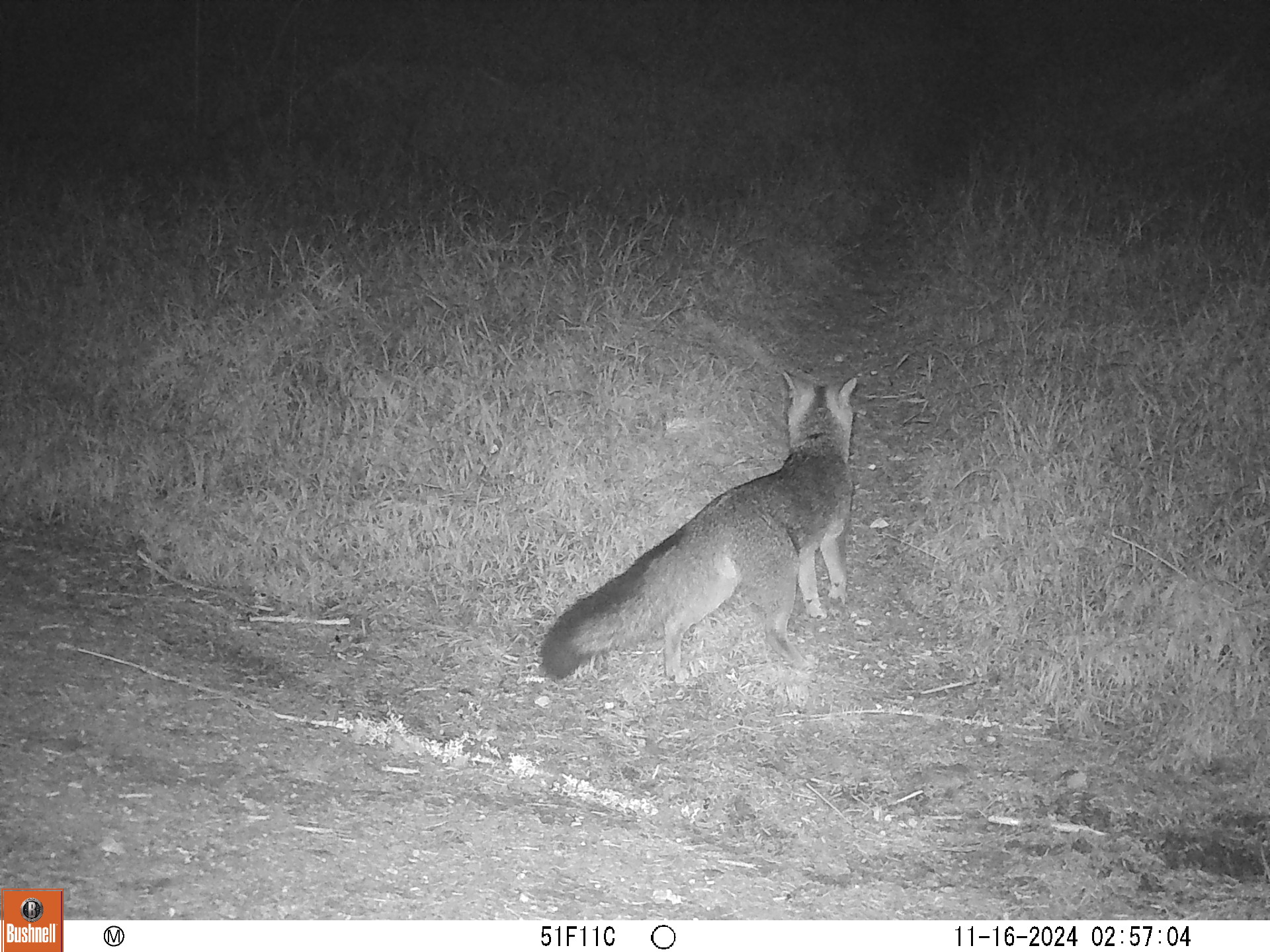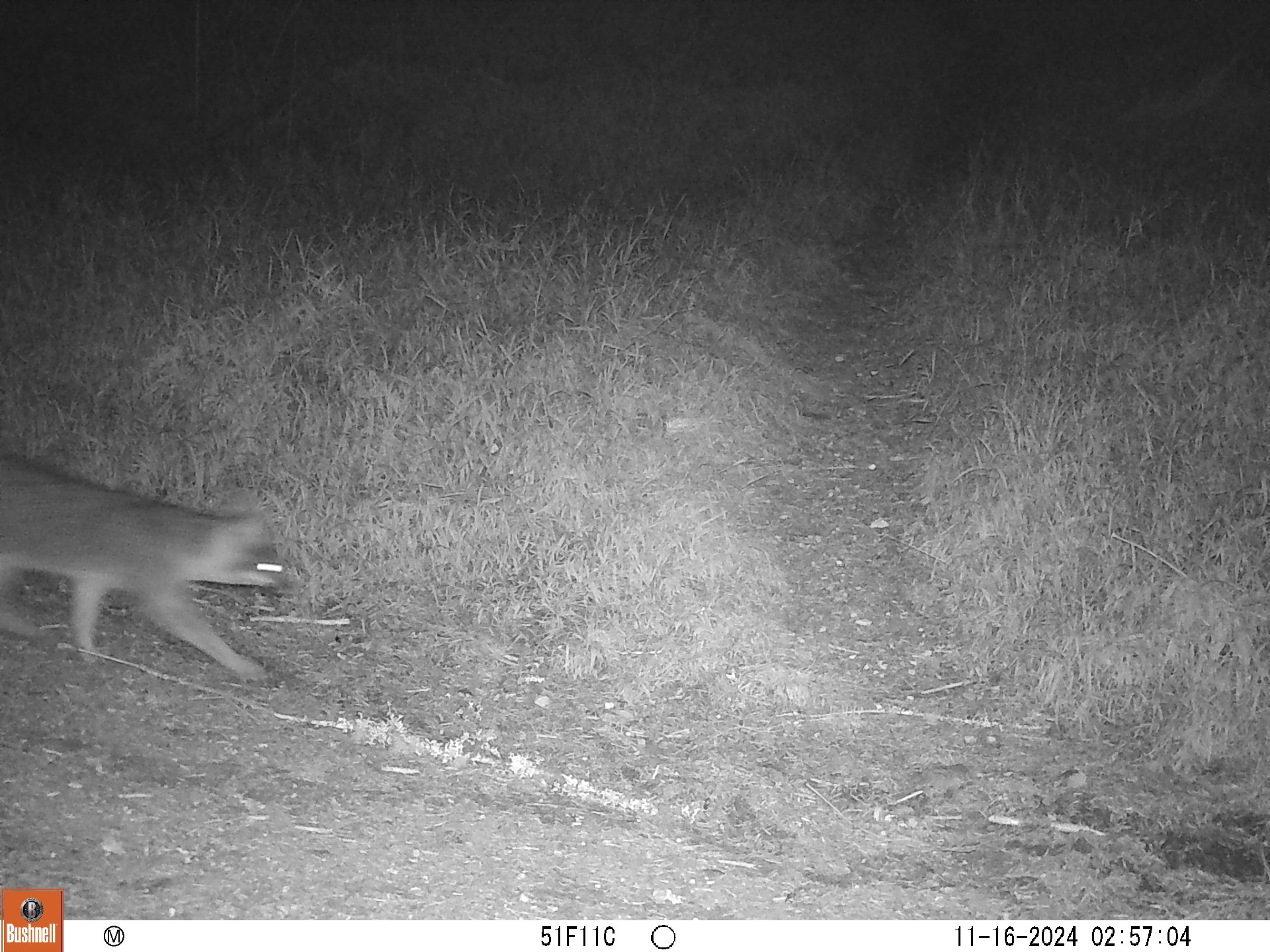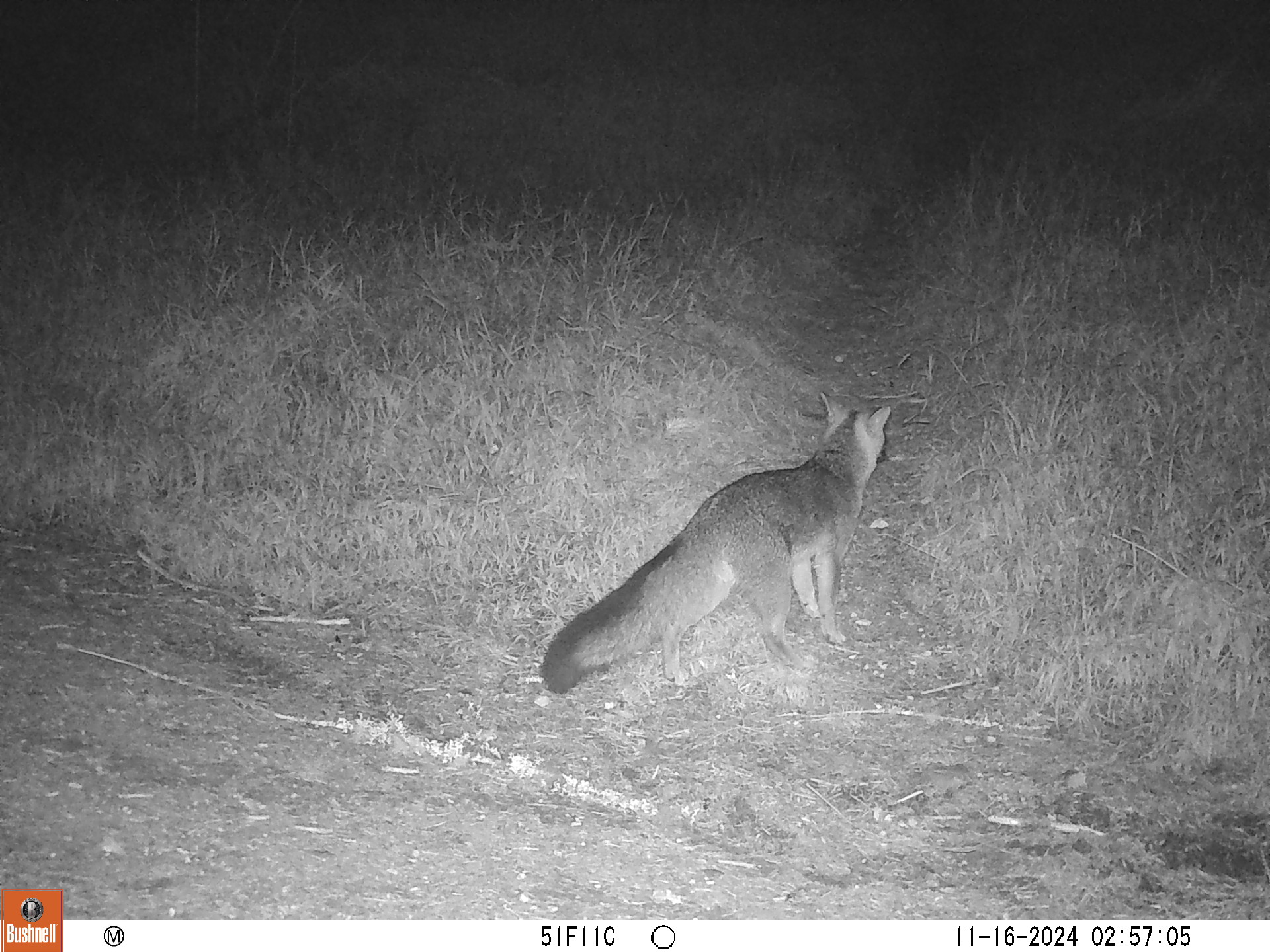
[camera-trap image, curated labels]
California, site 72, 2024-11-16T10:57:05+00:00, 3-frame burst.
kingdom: Animalia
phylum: Chordata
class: Mammalia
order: Carnivora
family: Canidae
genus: Urocyon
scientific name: Urocyon cinereoargenteus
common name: gray fox